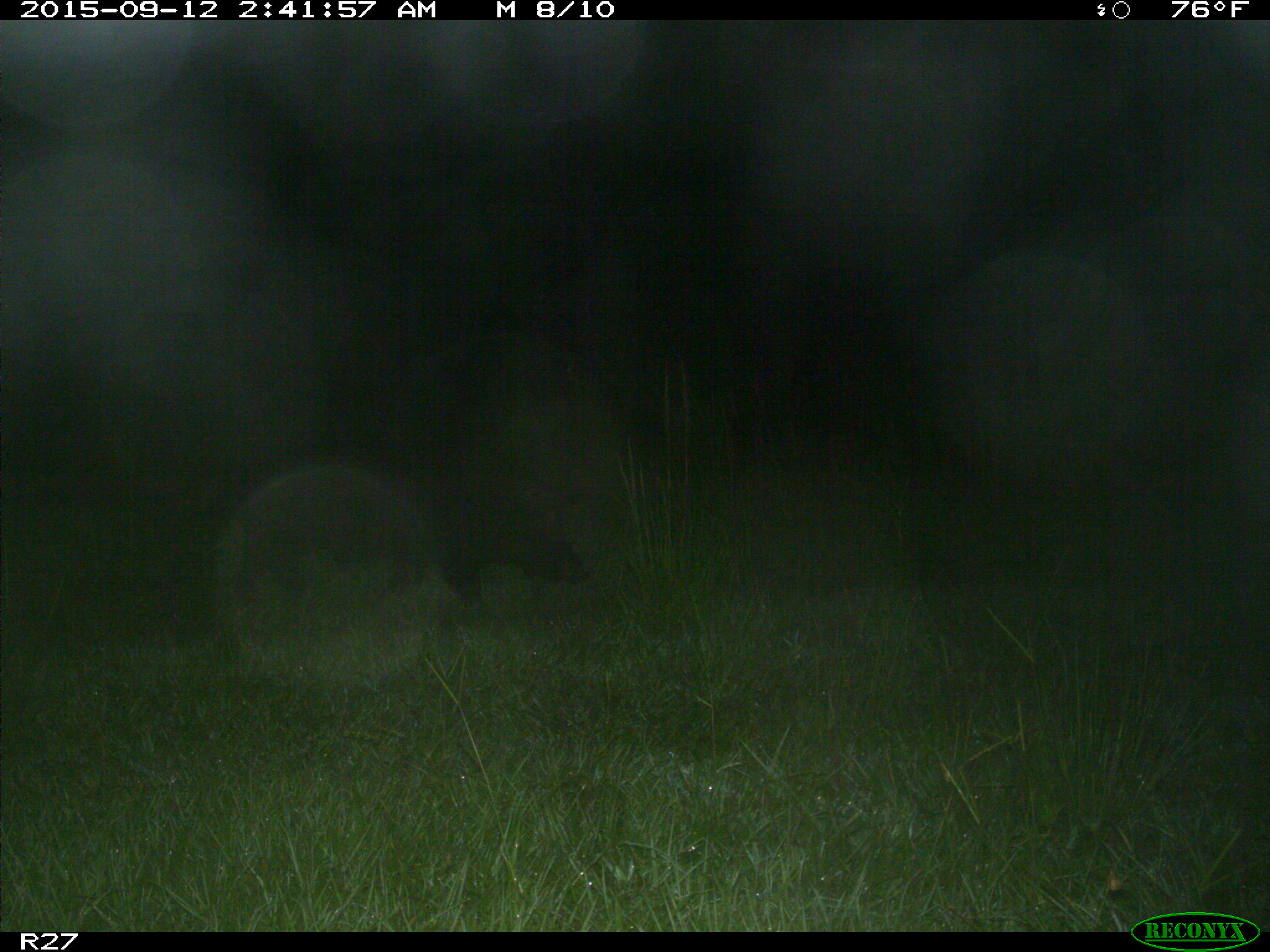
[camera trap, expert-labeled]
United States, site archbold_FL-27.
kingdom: Animalia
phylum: Chordata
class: Mammalia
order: Artiodactyla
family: Suidae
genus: Sus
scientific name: Sus scrofa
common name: wild boar